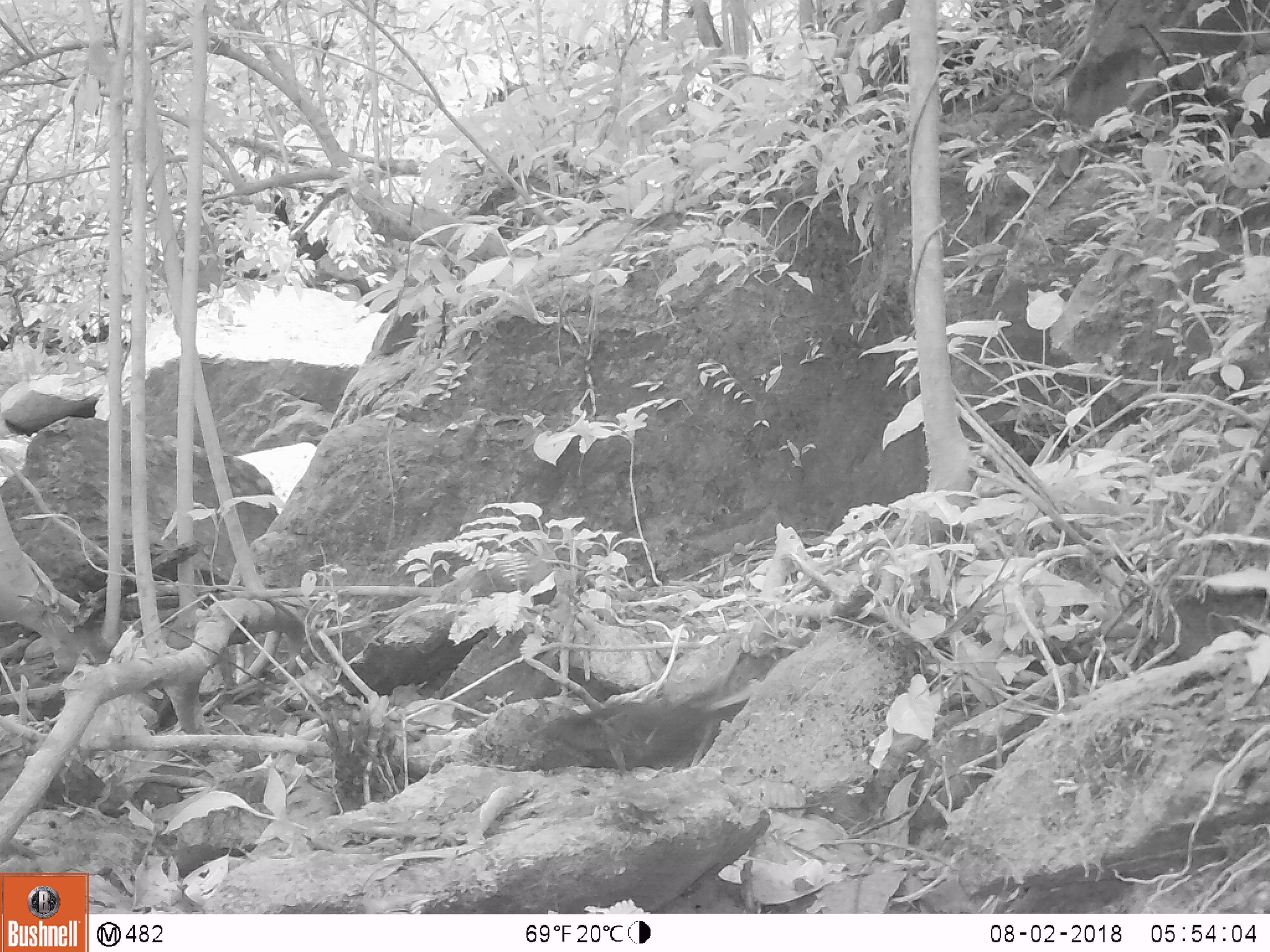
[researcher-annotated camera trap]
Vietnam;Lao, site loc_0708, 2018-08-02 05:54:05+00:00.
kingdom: Animalia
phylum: Chordata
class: Aves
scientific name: Aves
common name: bird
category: unidentified bird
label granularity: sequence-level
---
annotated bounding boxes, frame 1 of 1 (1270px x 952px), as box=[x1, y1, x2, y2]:
unidentified bird: box=[536, 682, 724, 784]